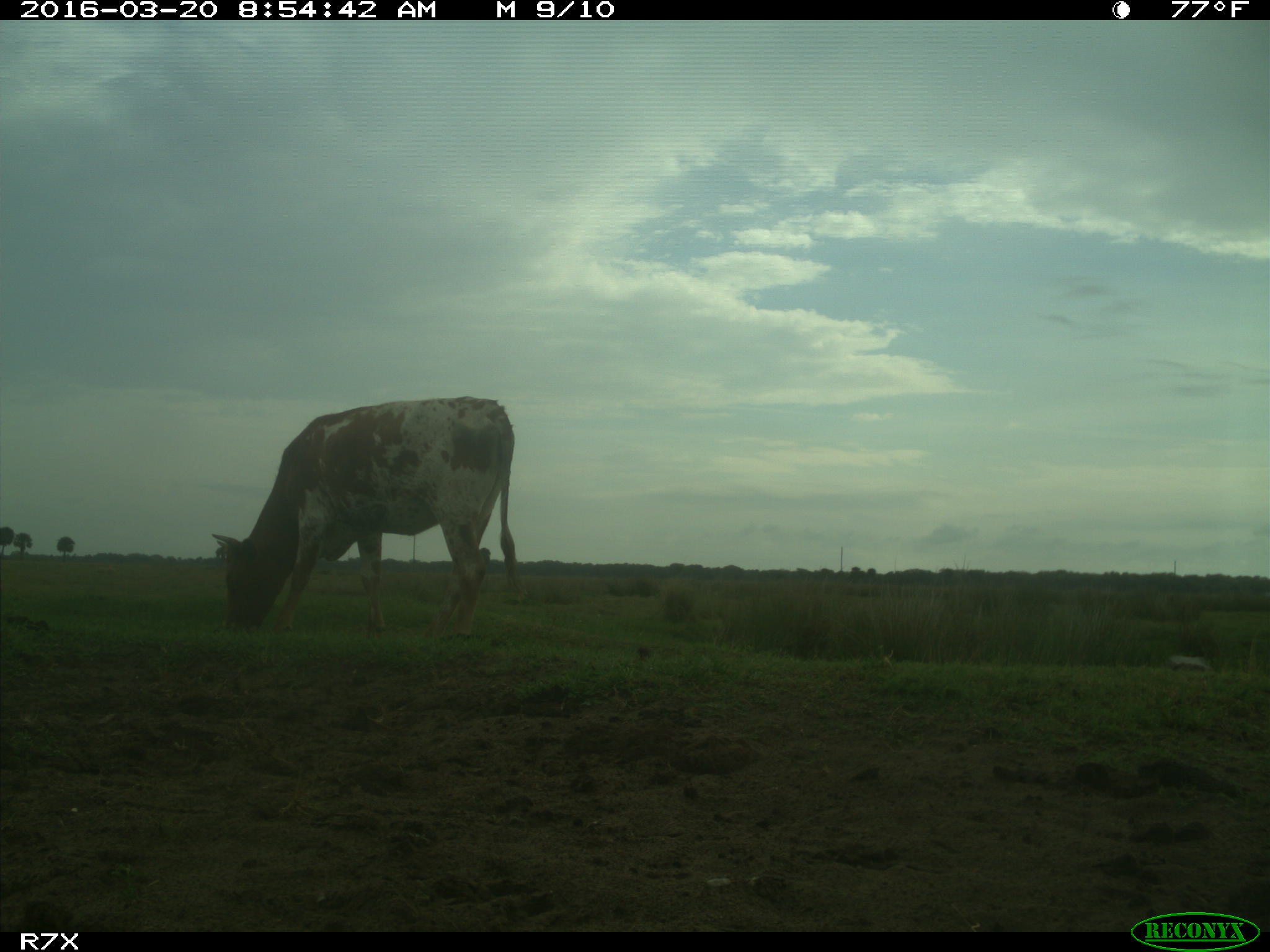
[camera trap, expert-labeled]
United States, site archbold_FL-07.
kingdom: Animalia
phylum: Chordata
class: Mammalia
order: Artiodactyla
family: Bovidae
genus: Bos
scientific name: Bos taurus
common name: domestic cow